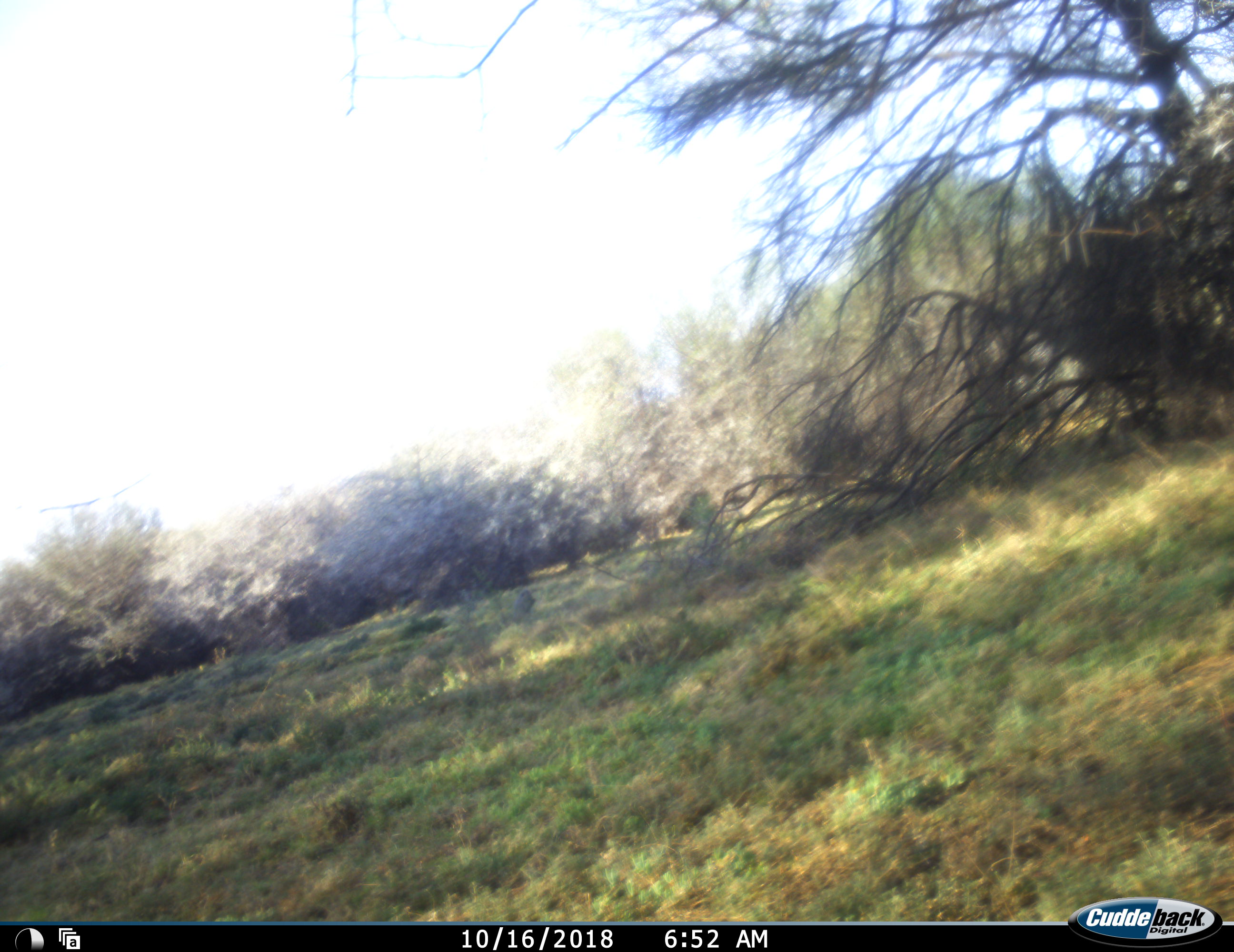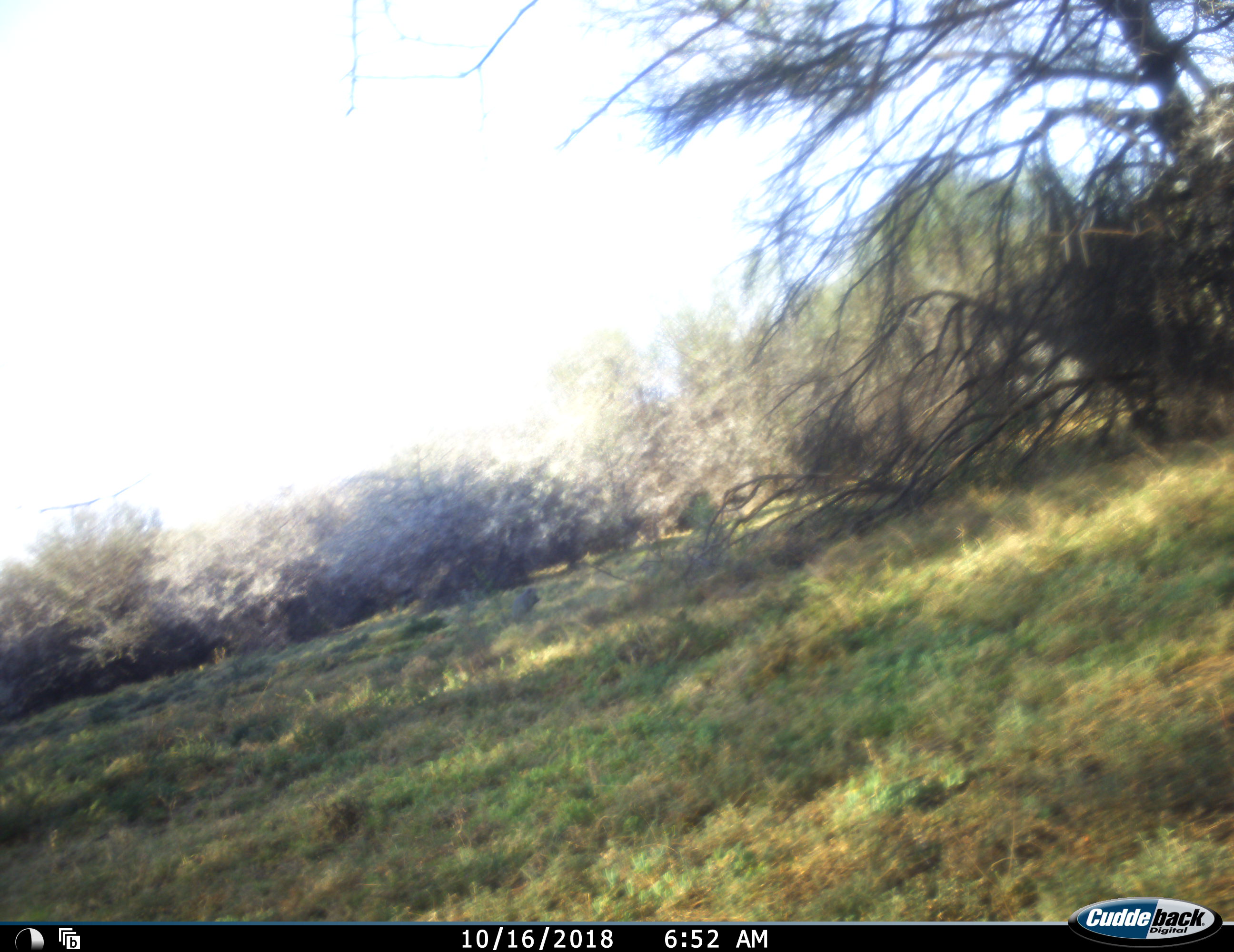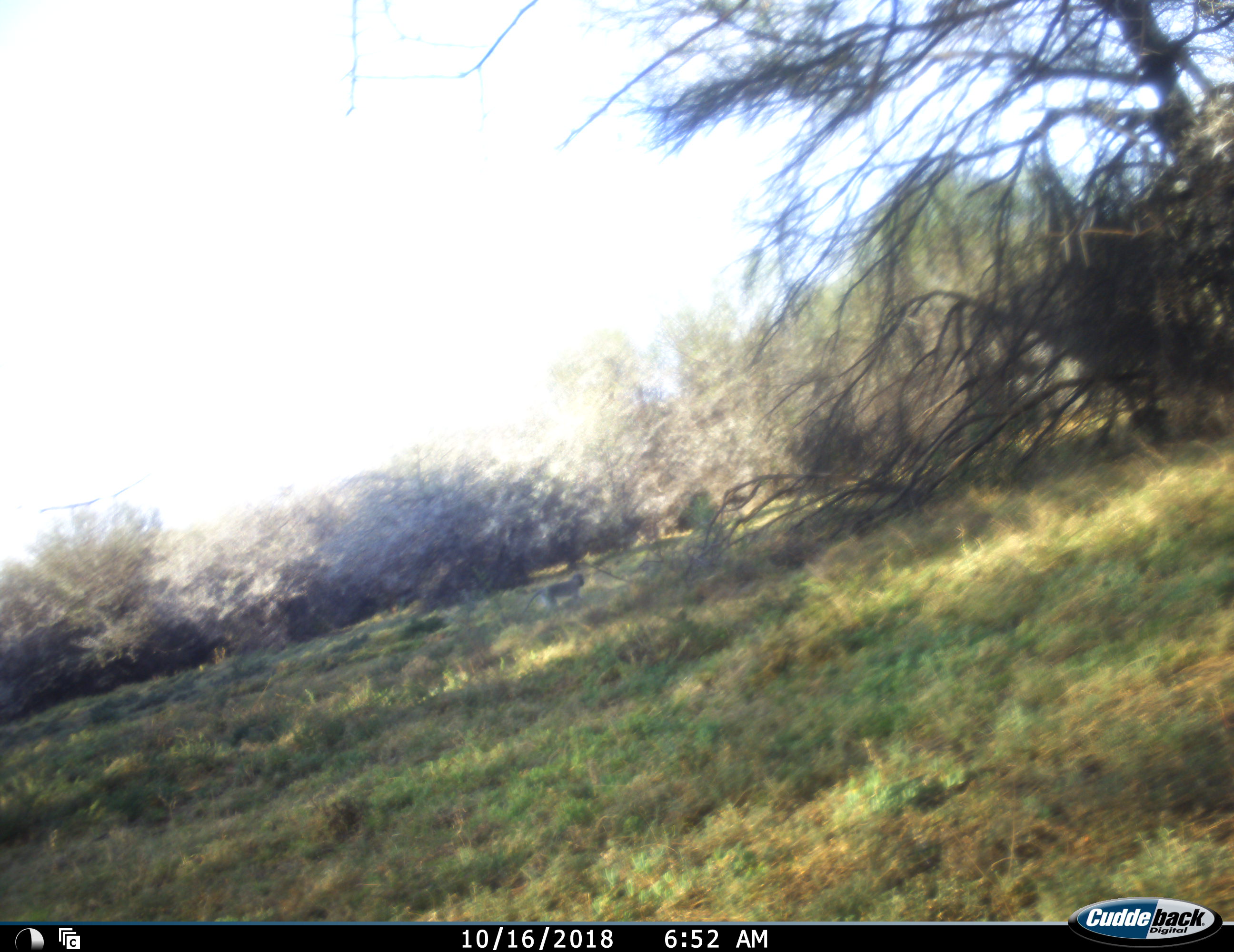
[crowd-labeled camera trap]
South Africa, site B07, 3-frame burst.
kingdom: Animalia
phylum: Chordata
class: Mammalia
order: Primates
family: Cercopithecidae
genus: Chlorocebus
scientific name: Chlorocebus pygerythrus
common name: vervet monkey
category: monkeyvervet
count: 2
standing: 29%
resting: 0%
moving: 86%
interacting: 0%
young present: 0%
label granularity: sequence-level